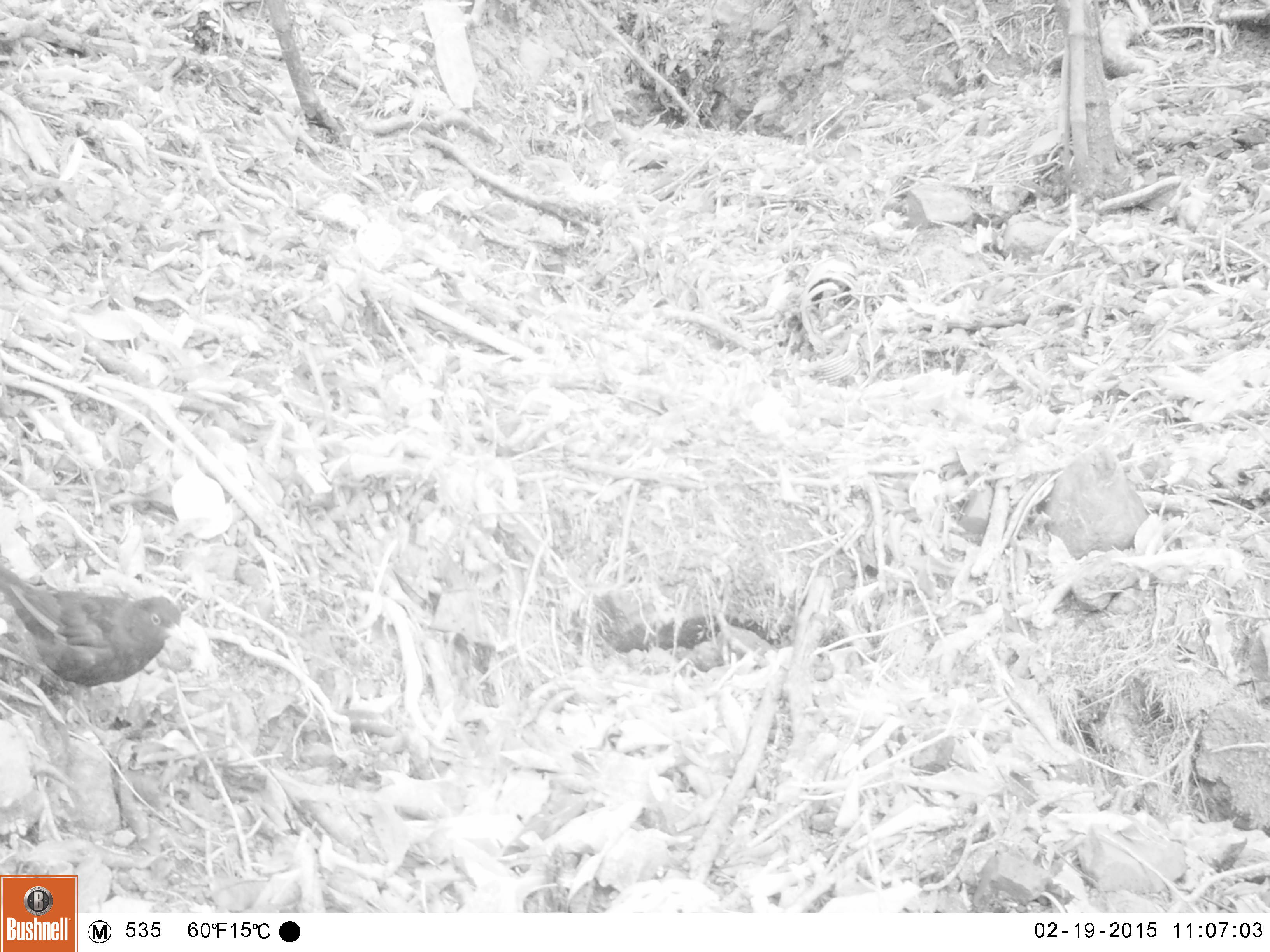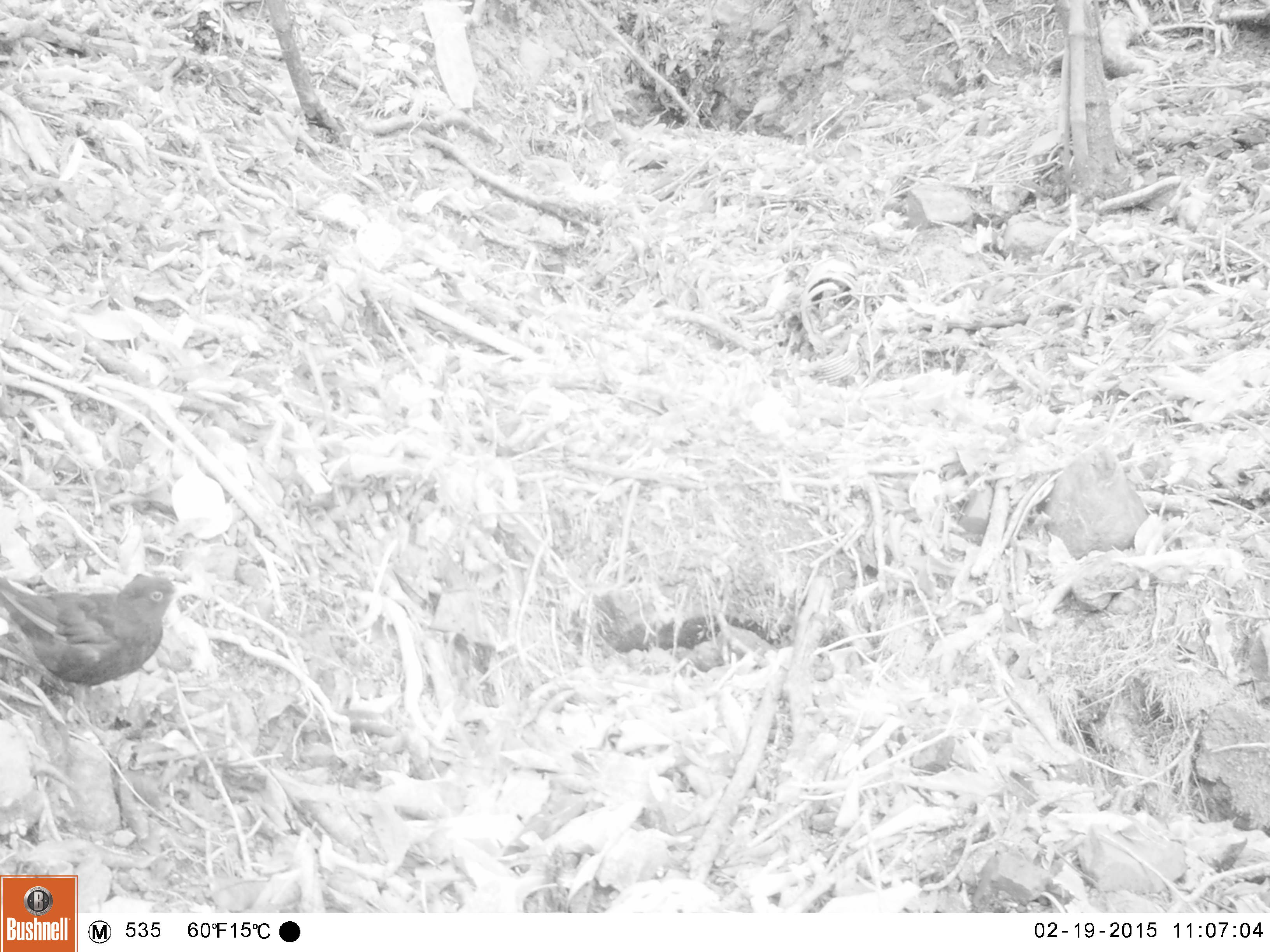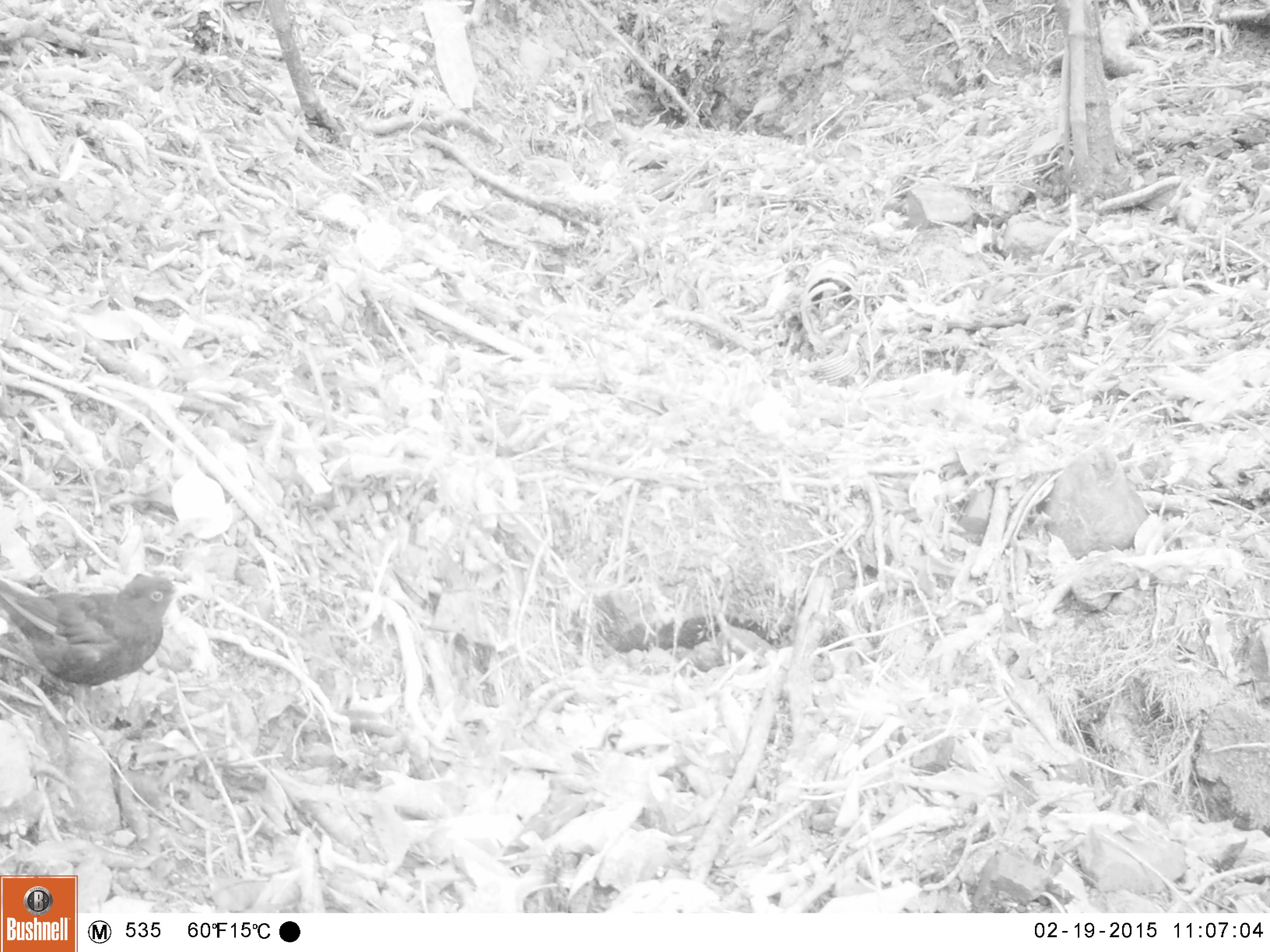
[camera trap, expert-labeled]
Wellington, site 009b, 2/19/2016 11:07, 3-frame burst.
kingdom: Animalia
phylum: Chordata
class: Aves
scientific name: Aves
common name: bird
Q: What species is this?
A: Bird (Aves).